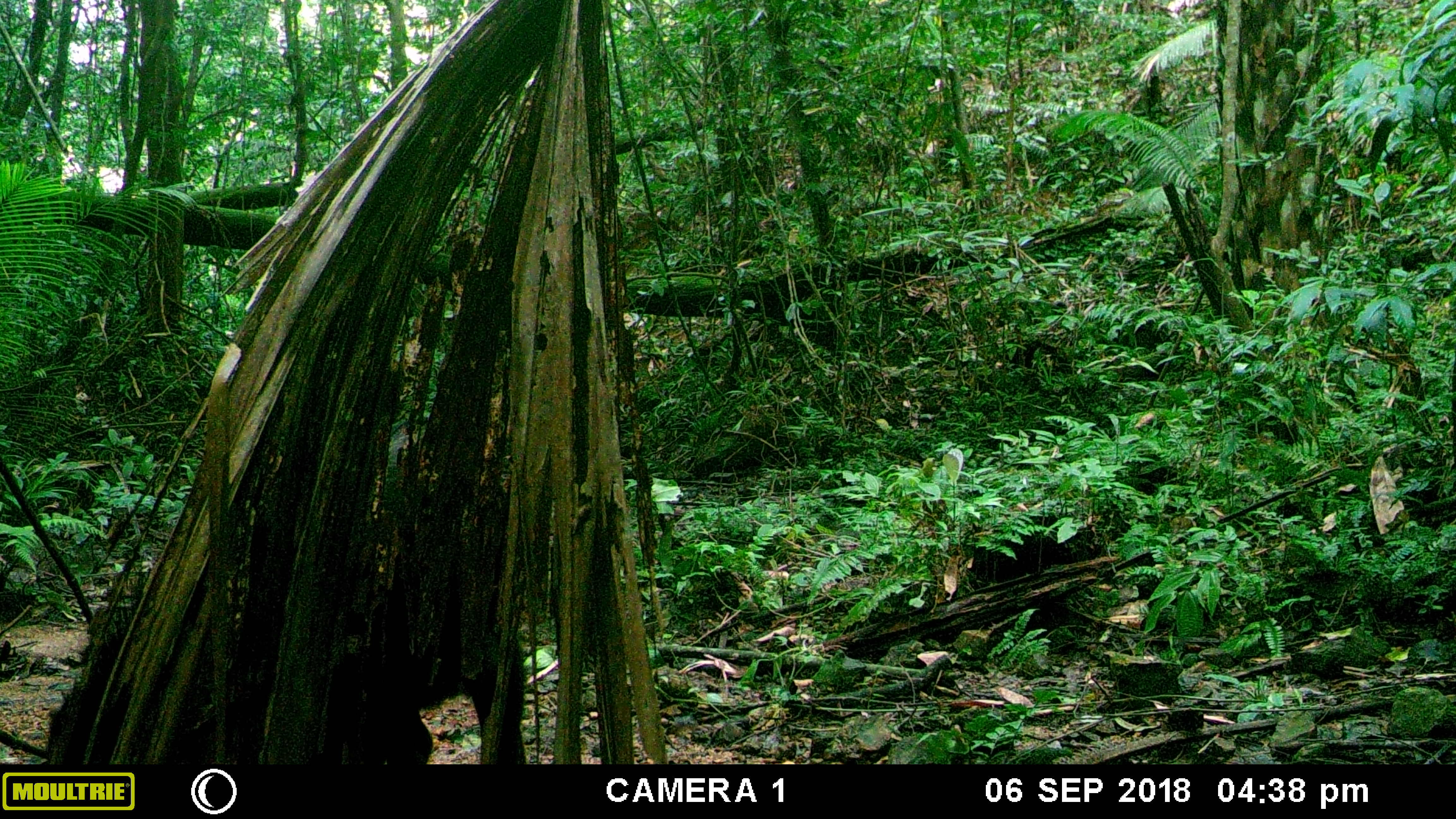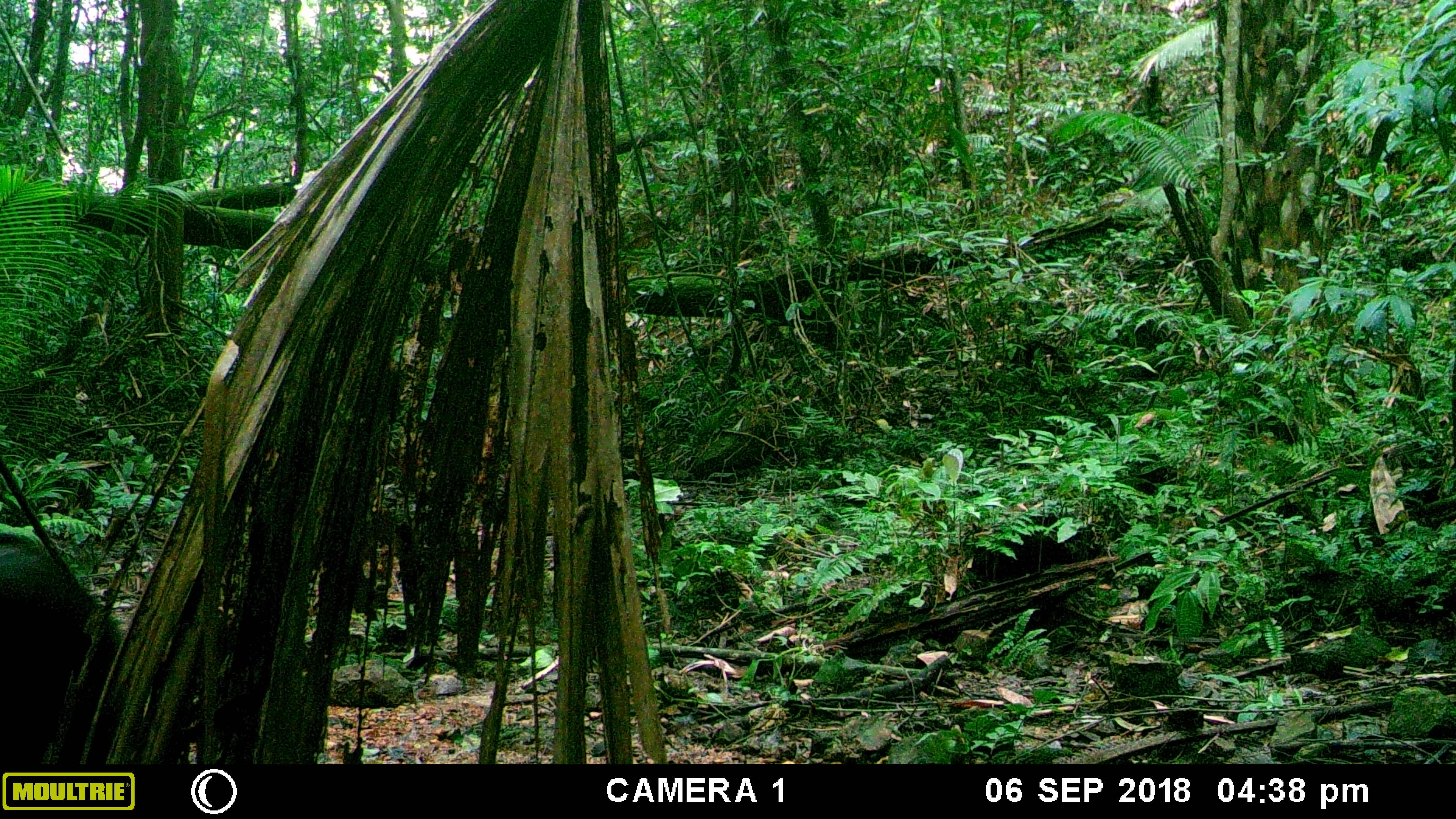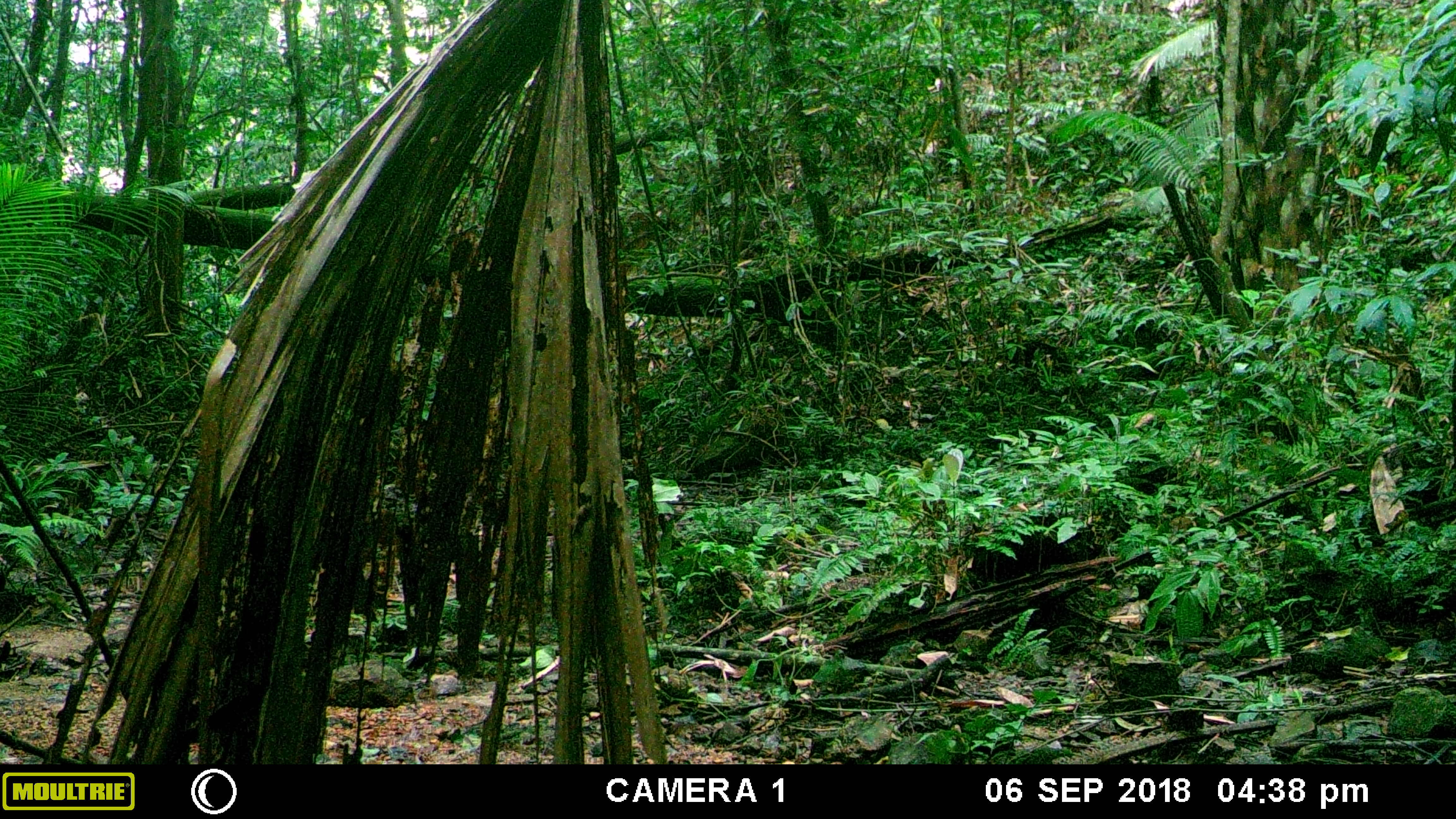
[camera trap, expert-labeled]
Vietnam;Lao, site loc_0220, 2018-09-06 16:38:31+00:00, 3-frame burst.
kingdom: Animalia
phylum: Chordata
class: Mammalia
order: Artiodactyla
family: Bovidae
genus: Capricornis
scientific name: Capricornis sumatraensis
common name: chinese serow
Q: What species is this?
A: Chinese serow (Capricornis sumatraensis).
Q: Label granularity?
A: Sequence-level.